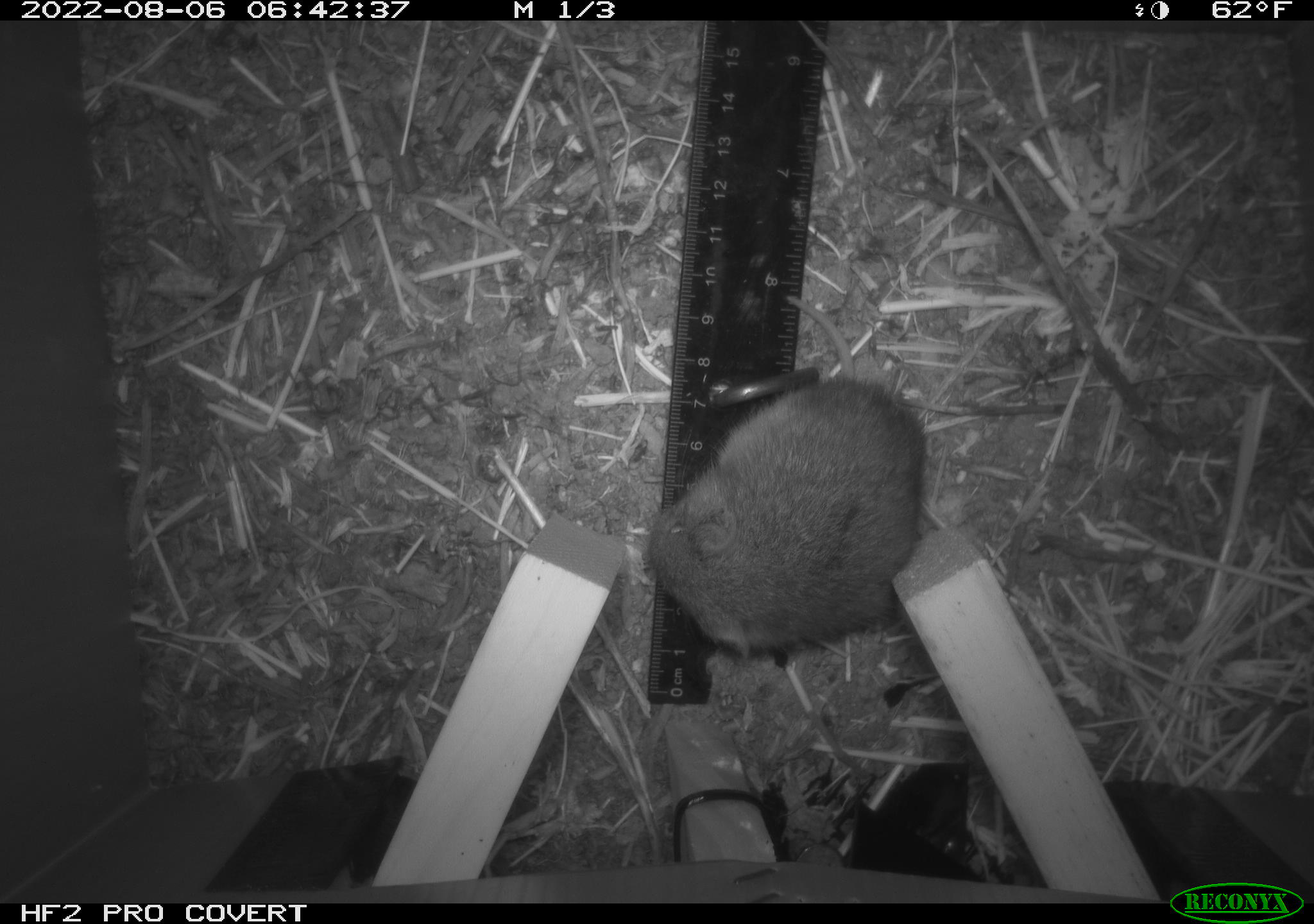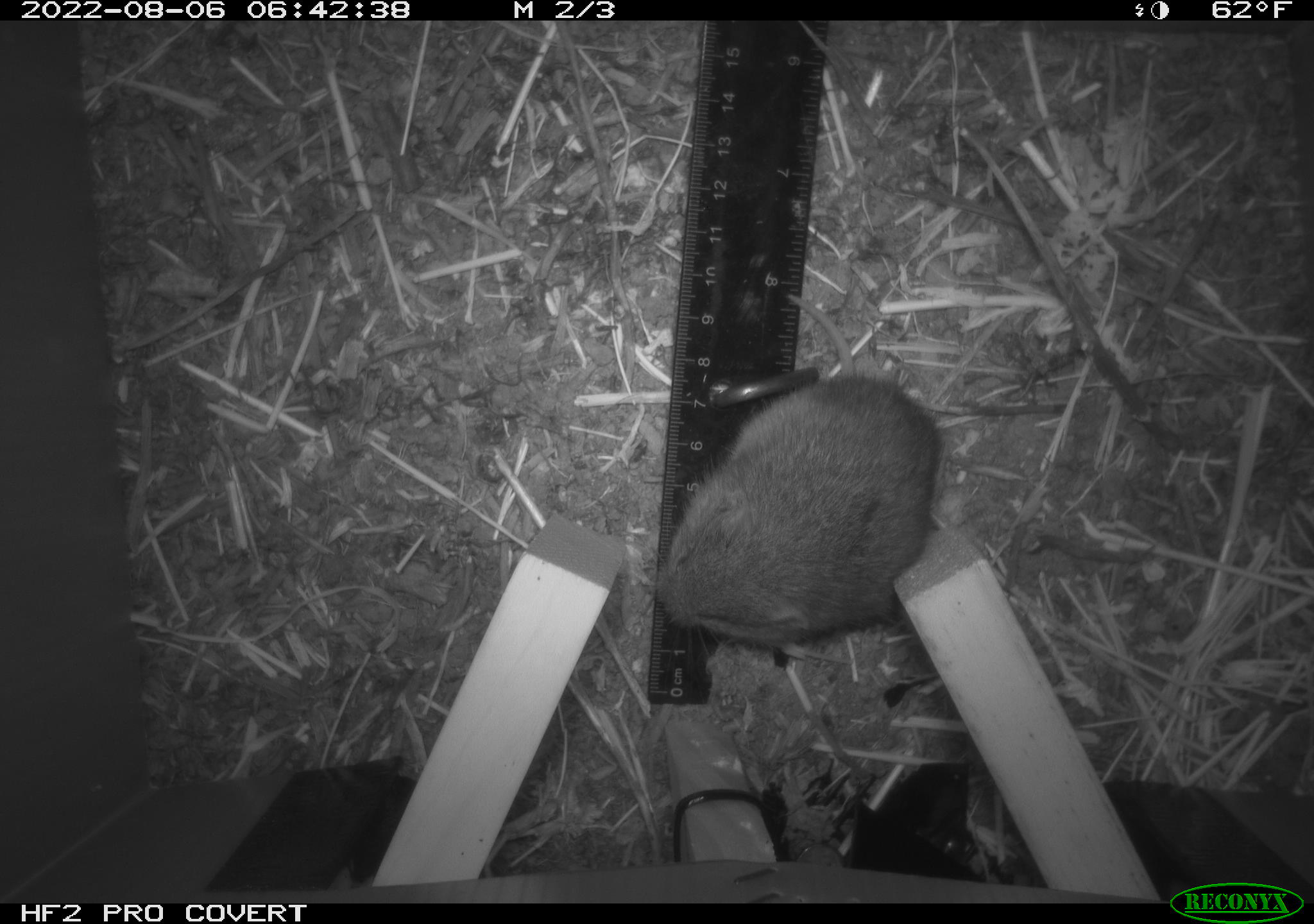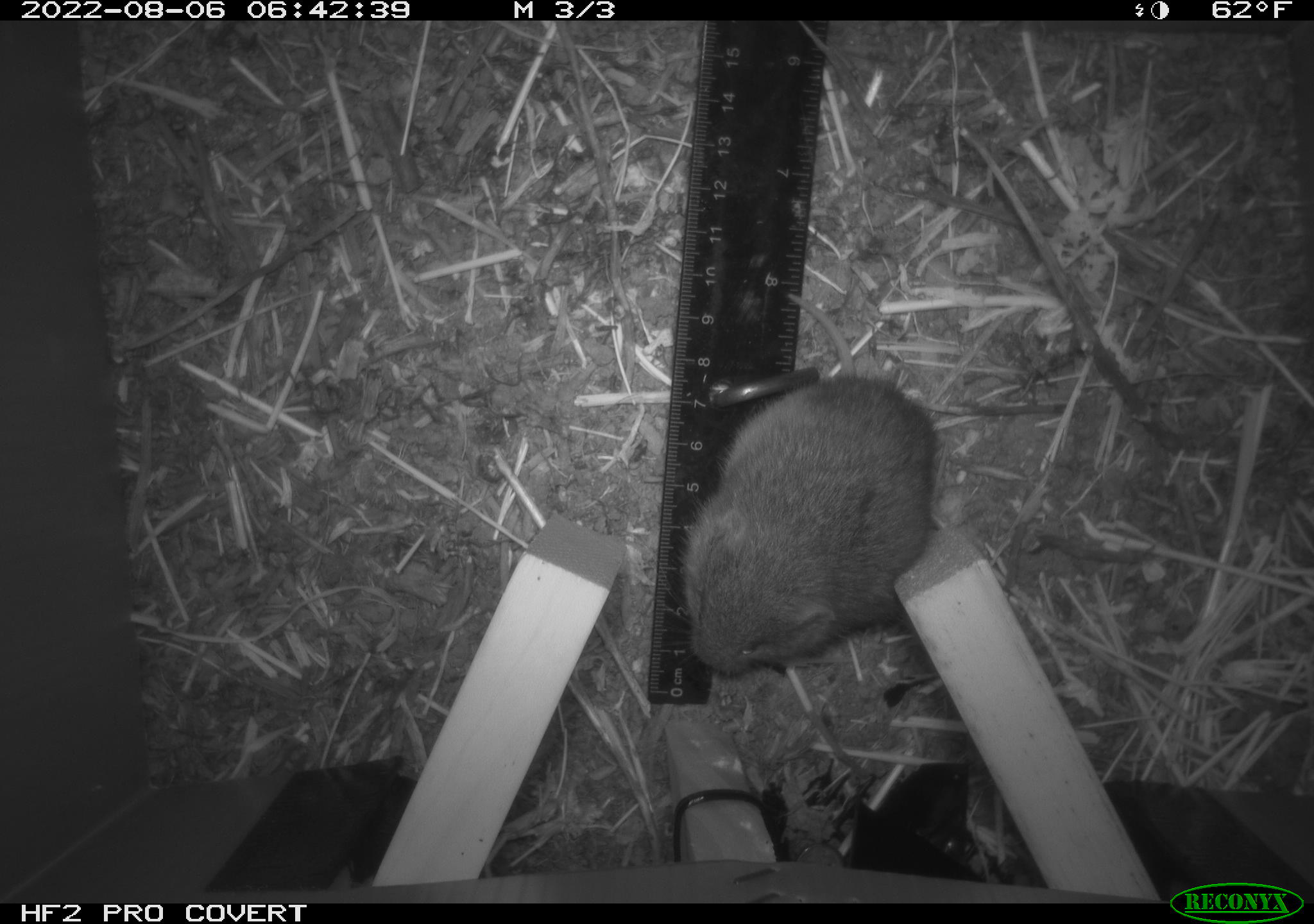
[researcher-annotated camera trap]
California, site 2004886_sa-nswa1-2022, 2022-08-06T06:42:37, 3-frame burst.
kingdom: Animalia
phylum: Chordata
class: Mammalia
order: Rodentia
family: Cricetidae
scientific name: Cricetidae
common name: hamsters, voles, lemmings, and allies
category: cricetidae family